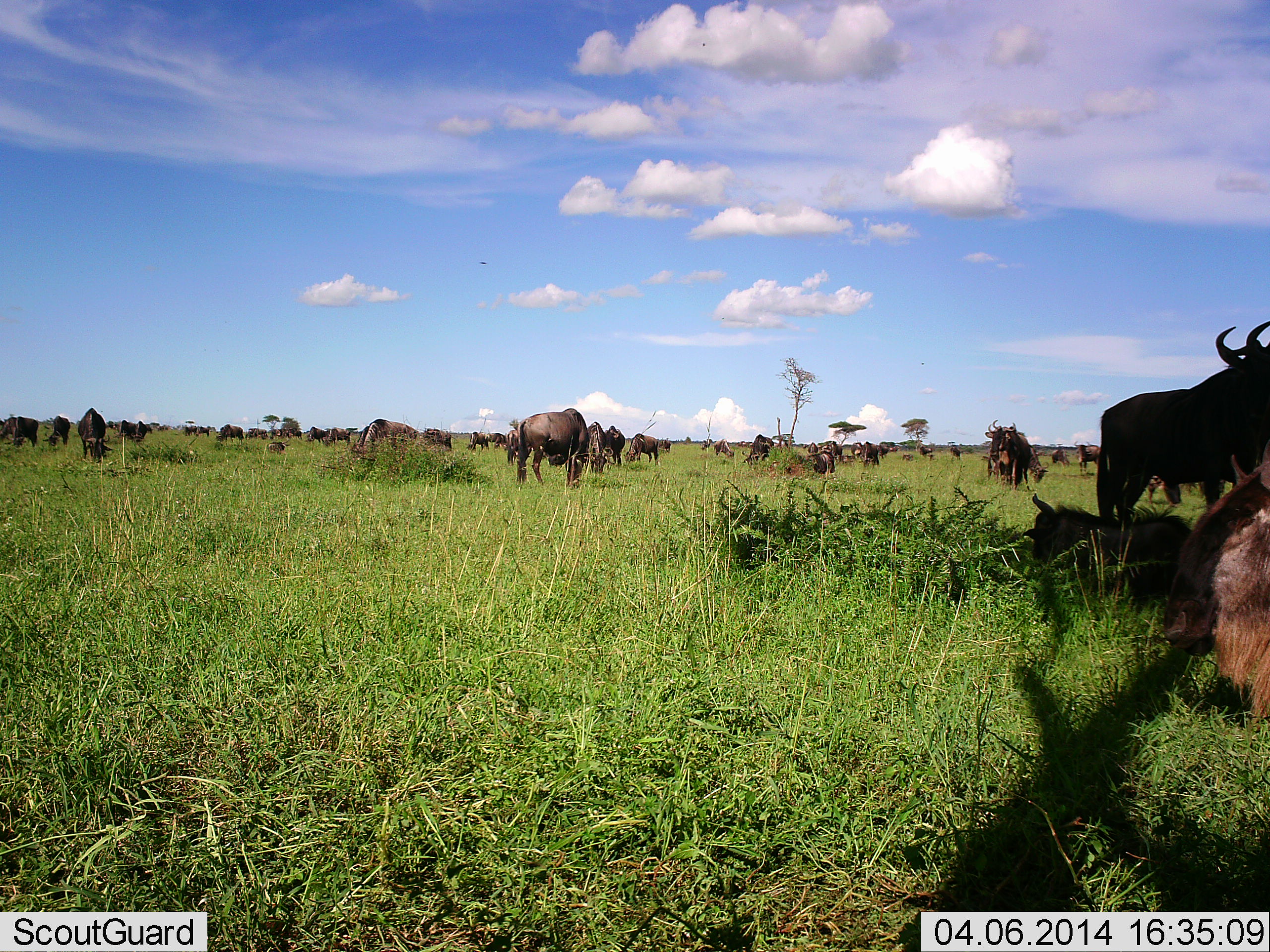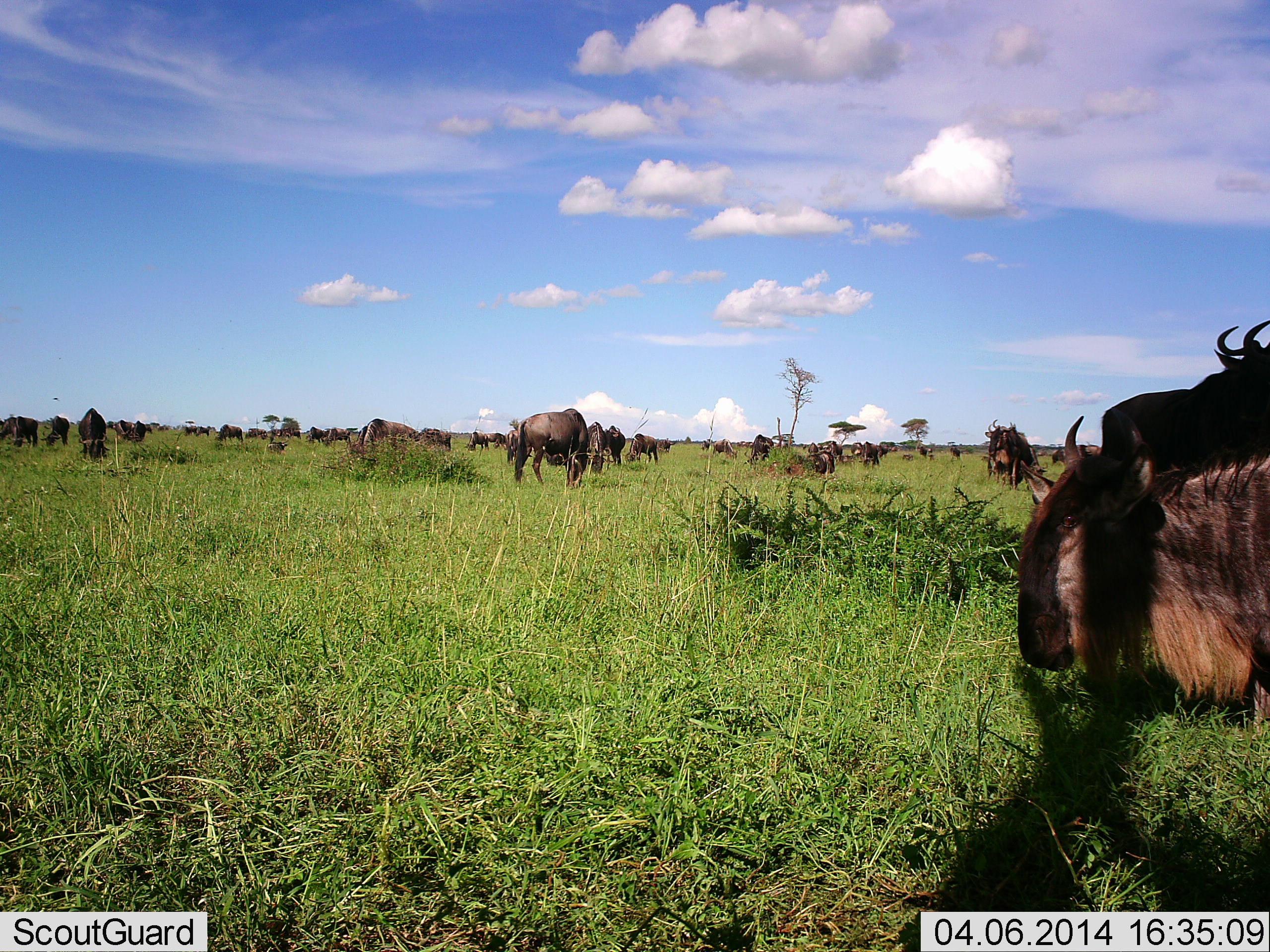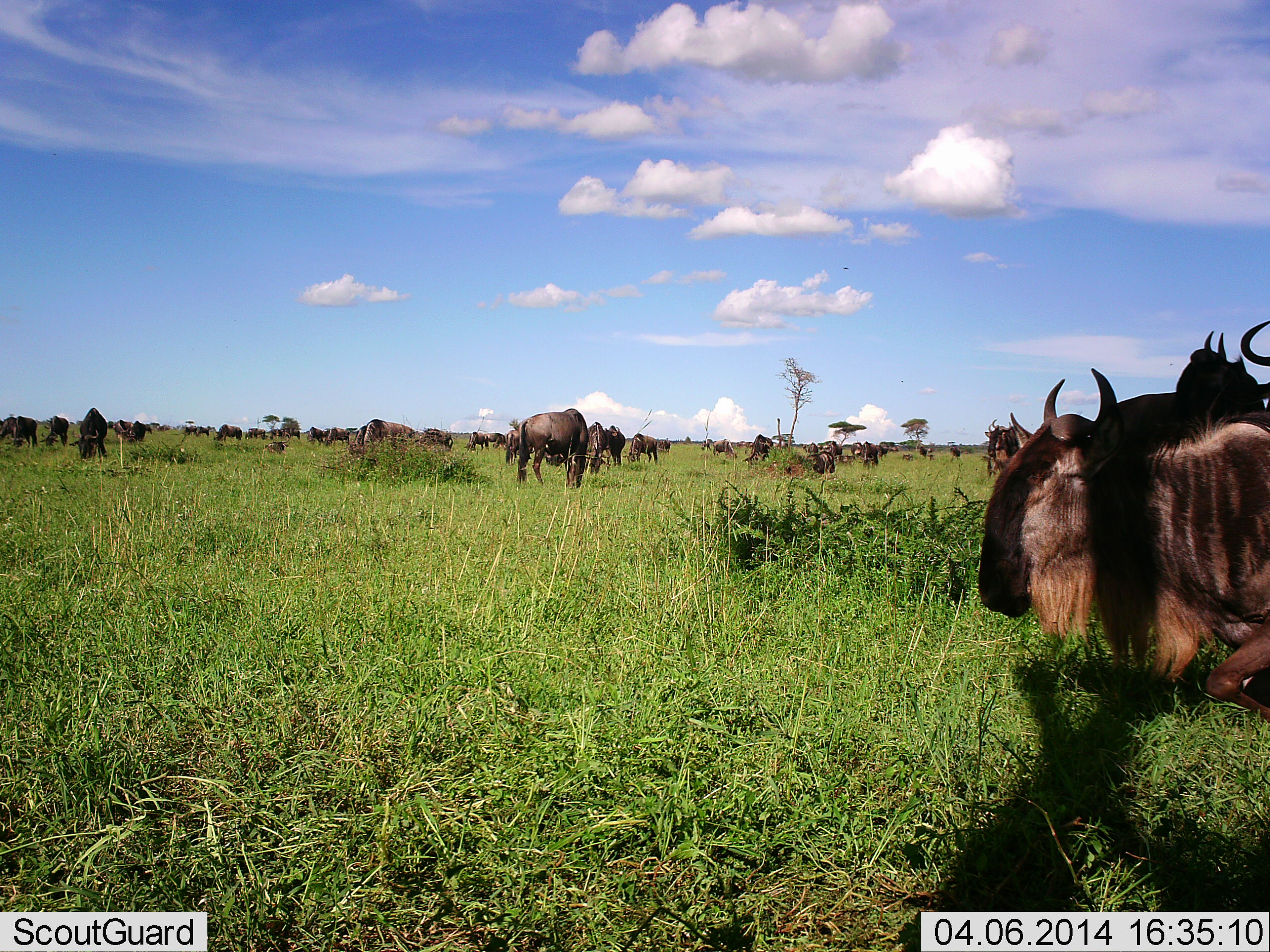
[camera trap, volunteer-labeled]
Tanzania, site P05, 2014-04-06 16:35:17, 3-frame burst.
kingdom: Animalia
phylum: Chordata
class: Mammalia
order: Artiodactyla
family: Bovidae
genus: Connochaetes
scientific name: Connochaetes taurinus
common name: blue wildebeest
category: wildebeest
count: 11-50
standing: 64%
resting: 18%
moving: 55%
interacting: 0%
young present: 0%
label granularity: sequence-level